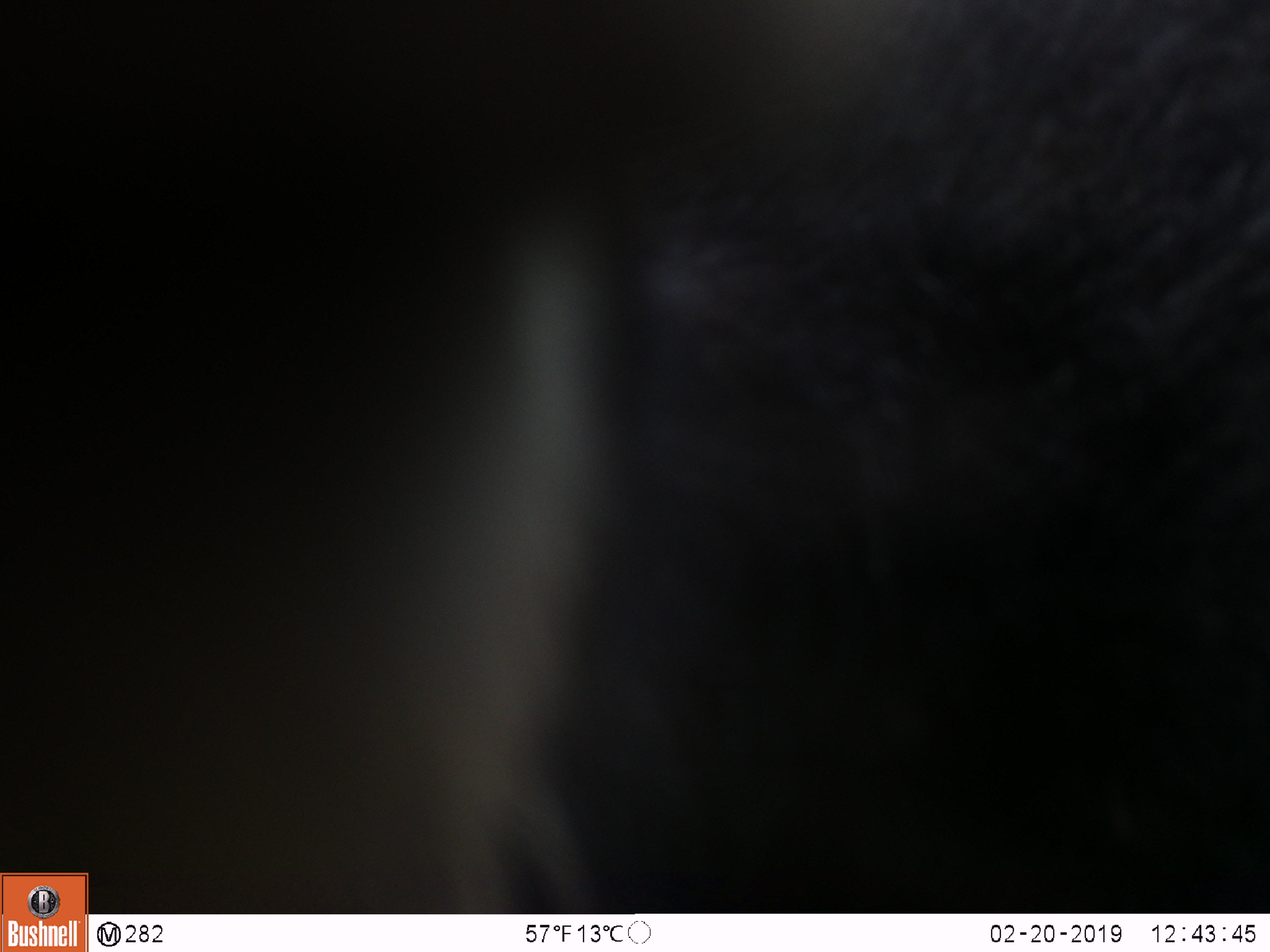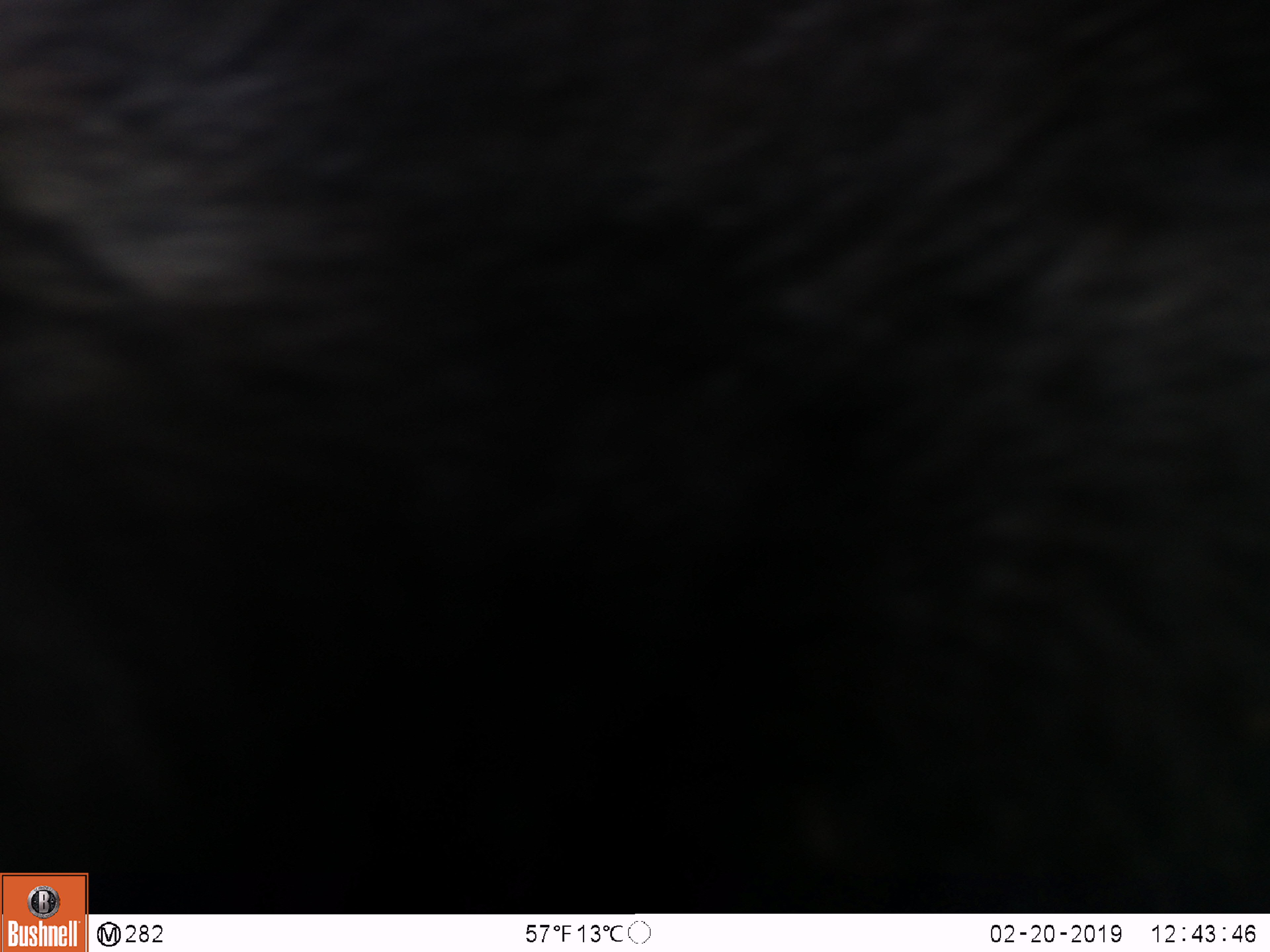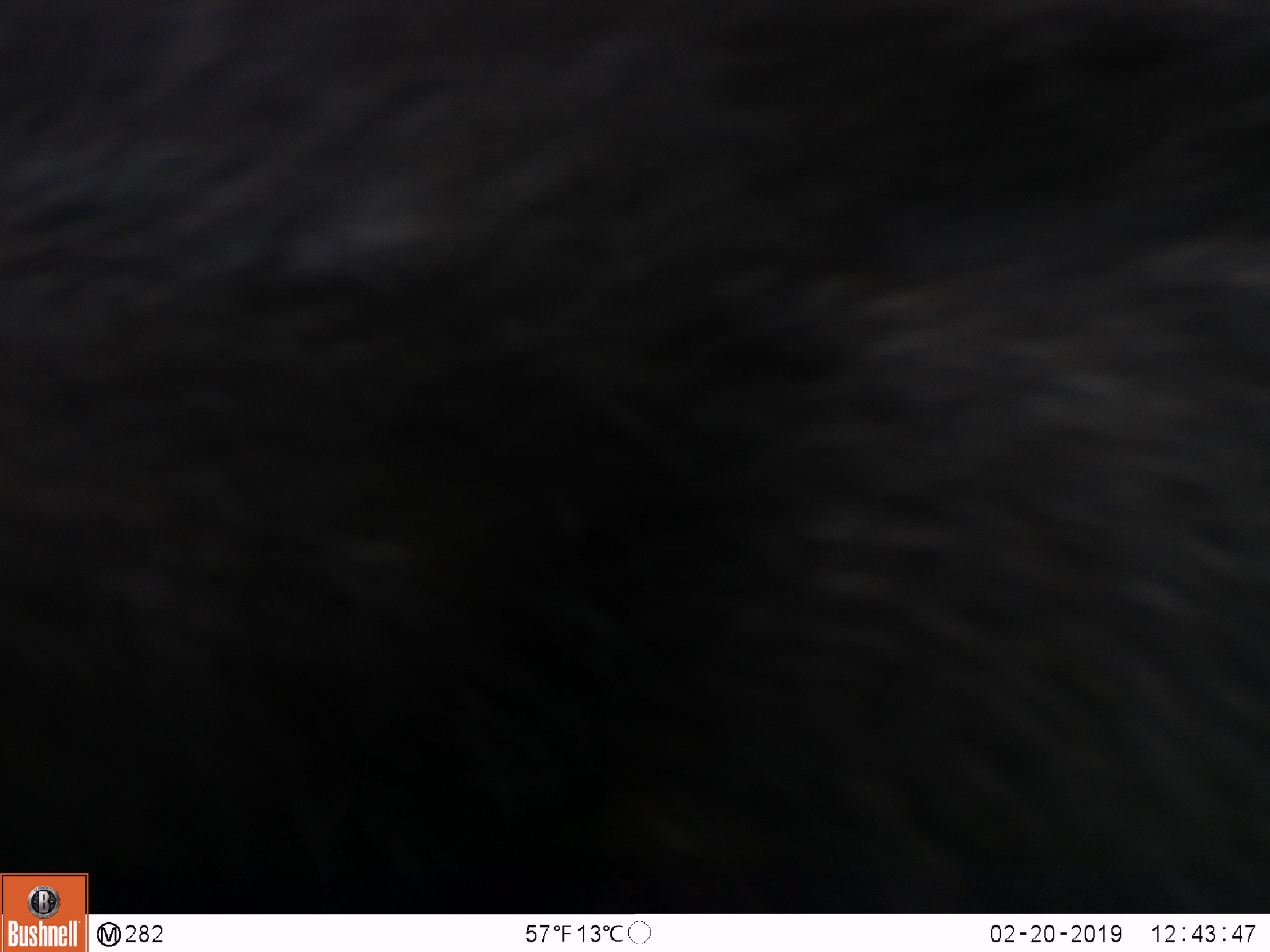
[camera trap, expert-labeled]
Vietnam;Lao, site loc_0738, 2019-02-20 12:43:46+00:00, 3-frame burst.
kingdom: Animalia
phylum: Chordata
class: Mammalia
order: Artiodactyla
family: Bovidae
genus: Capricornis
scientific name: Capricornis sumatraensis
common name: chinese serow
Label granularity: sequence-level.